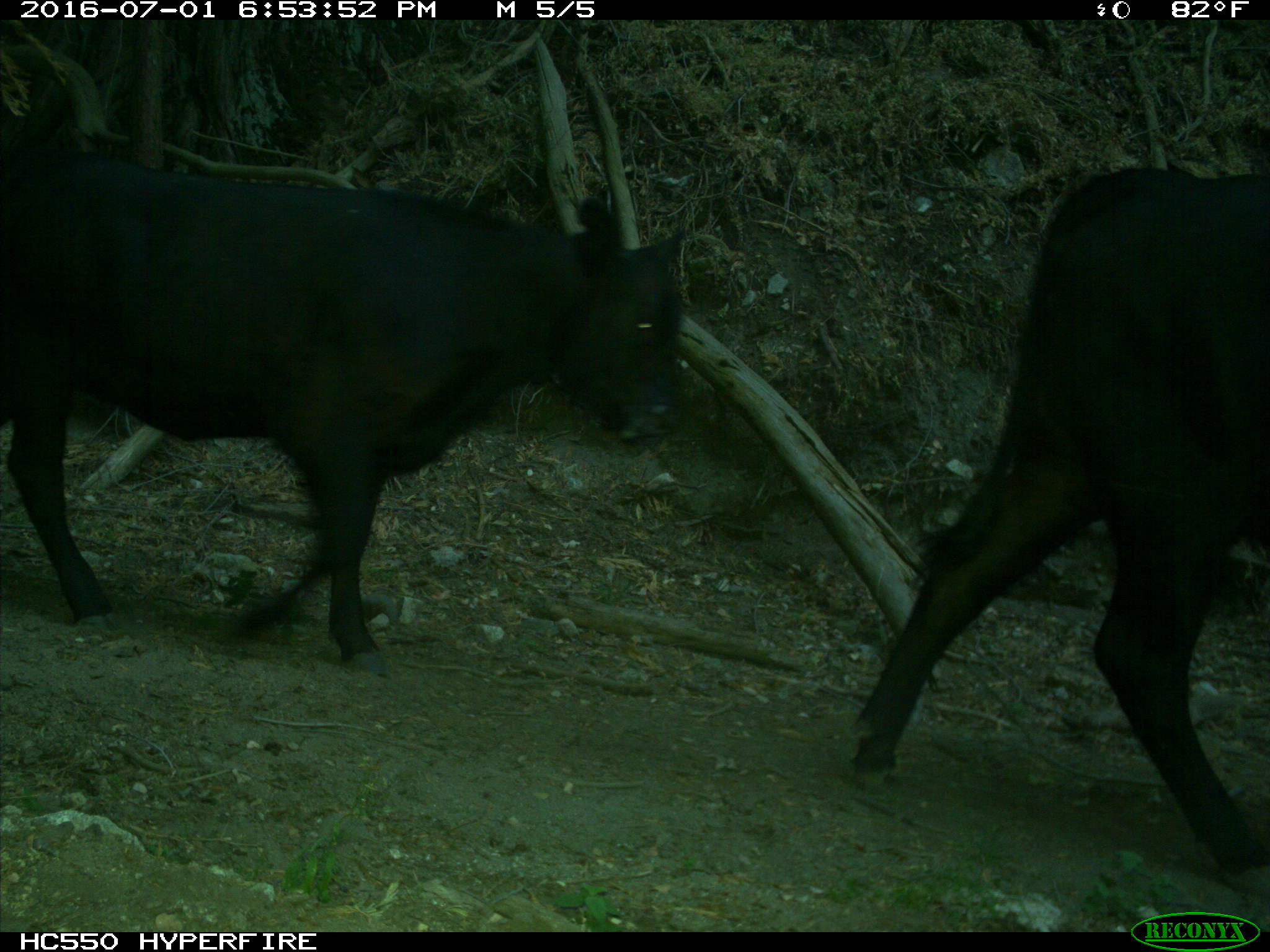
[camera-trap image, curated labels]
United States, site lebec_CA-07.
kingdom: Animalia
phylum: Chordata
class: Mammalia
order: Artiodactyla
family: Bovidae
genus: Bos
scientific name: Bos taurus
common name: domestic cow